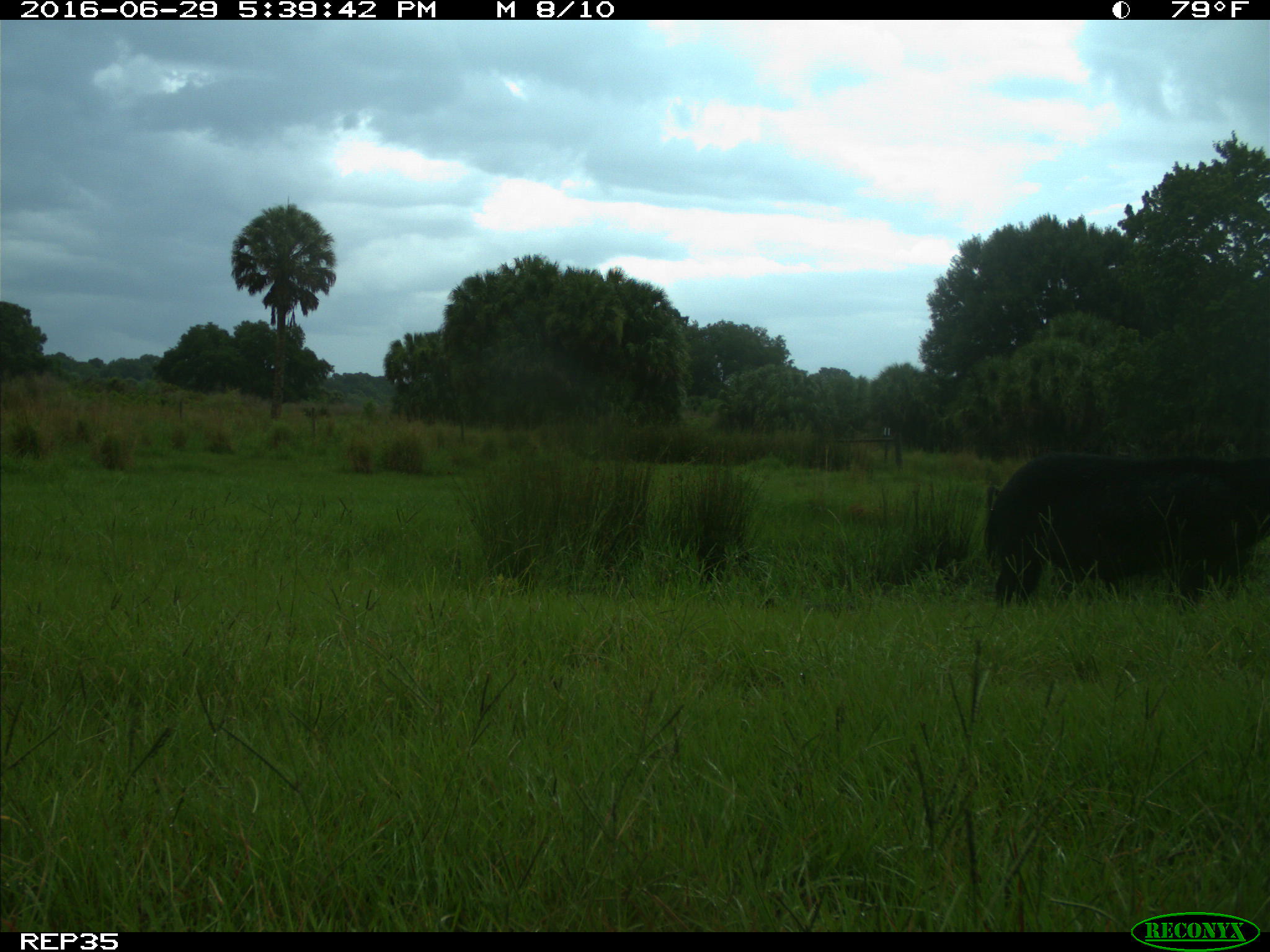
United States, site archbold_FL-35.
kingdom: Animalia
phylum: Chordata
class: Mammalia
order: Artiodactyla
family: Suidae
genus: Sus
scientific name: Sus scrofa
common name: wild boar